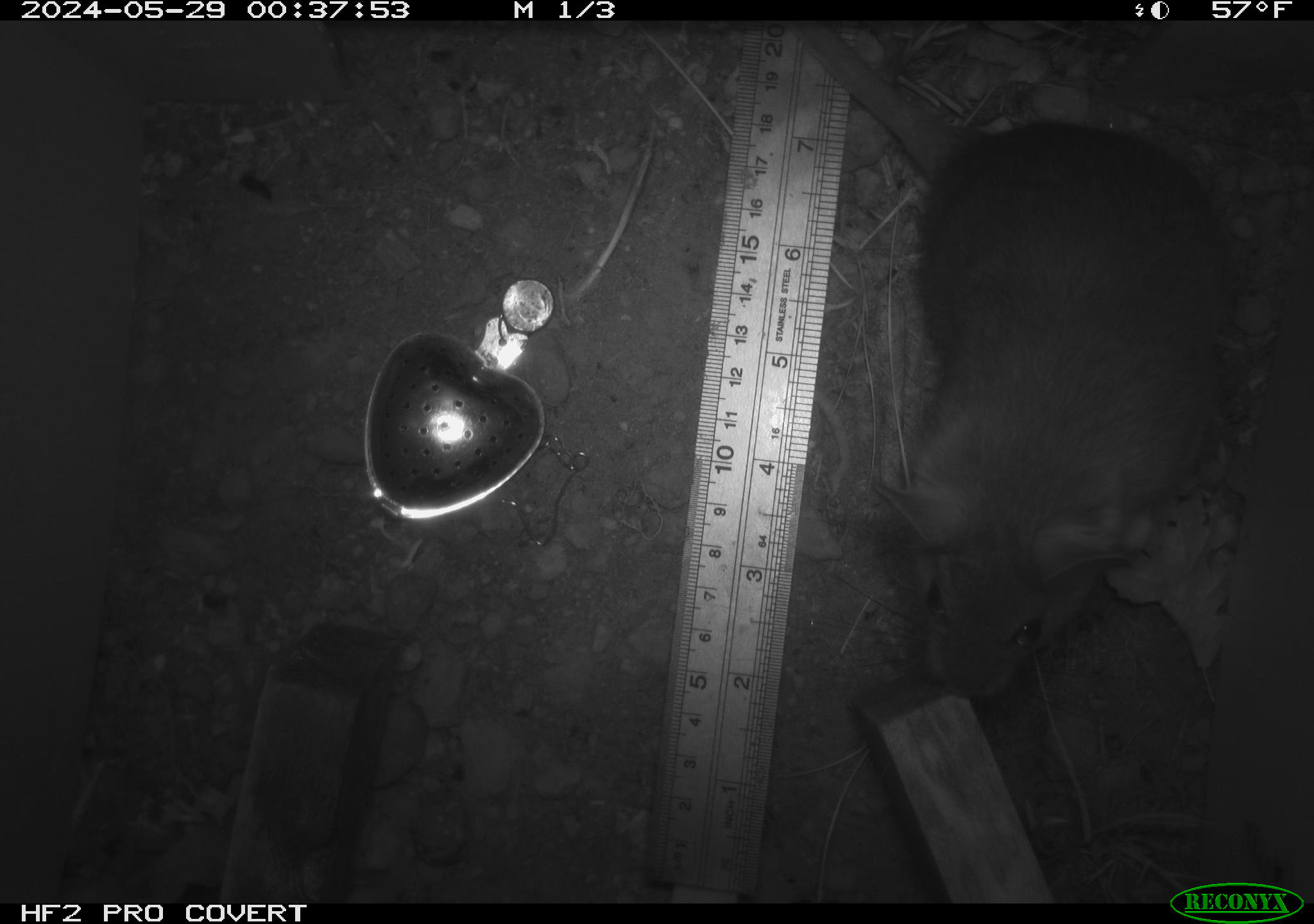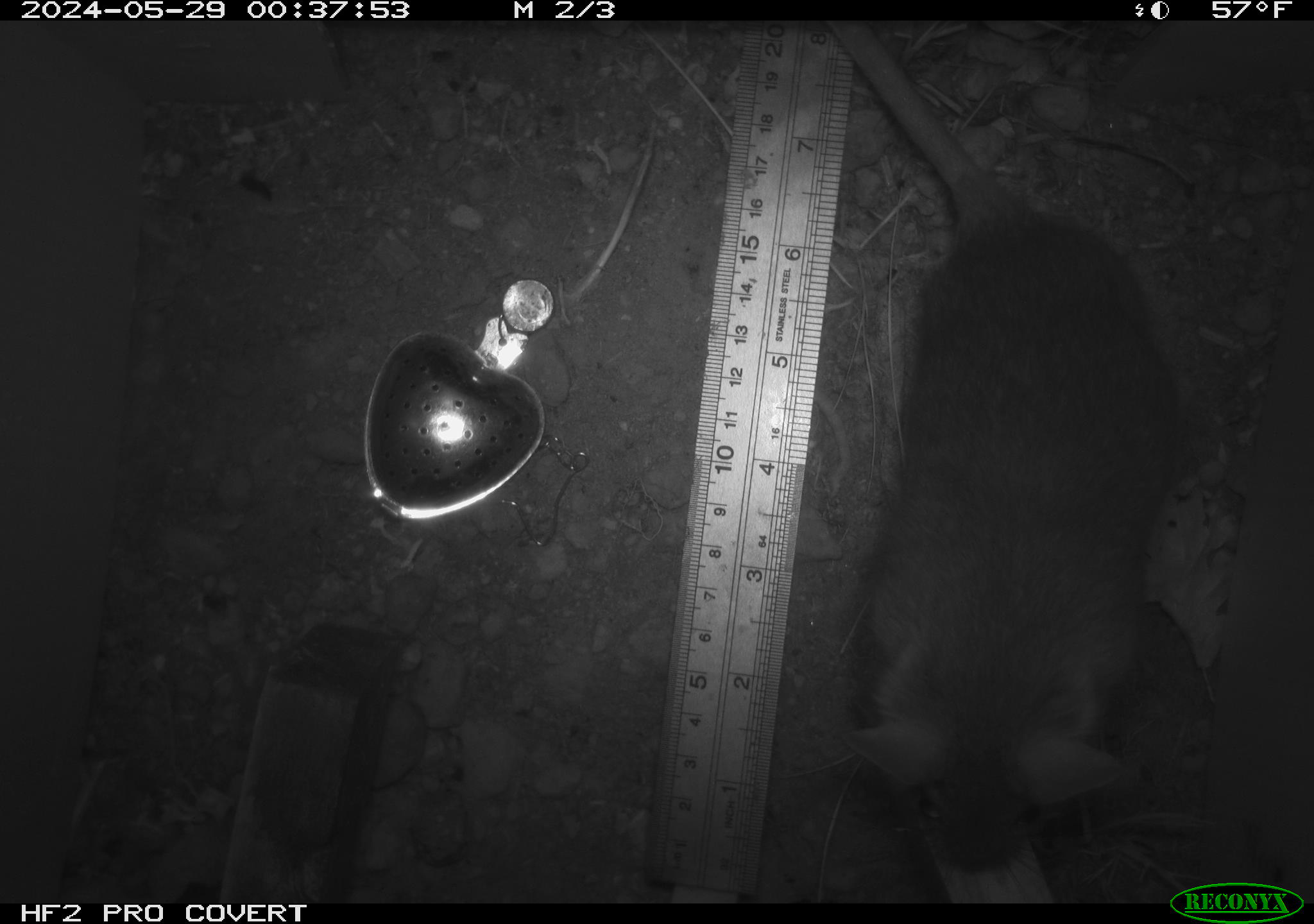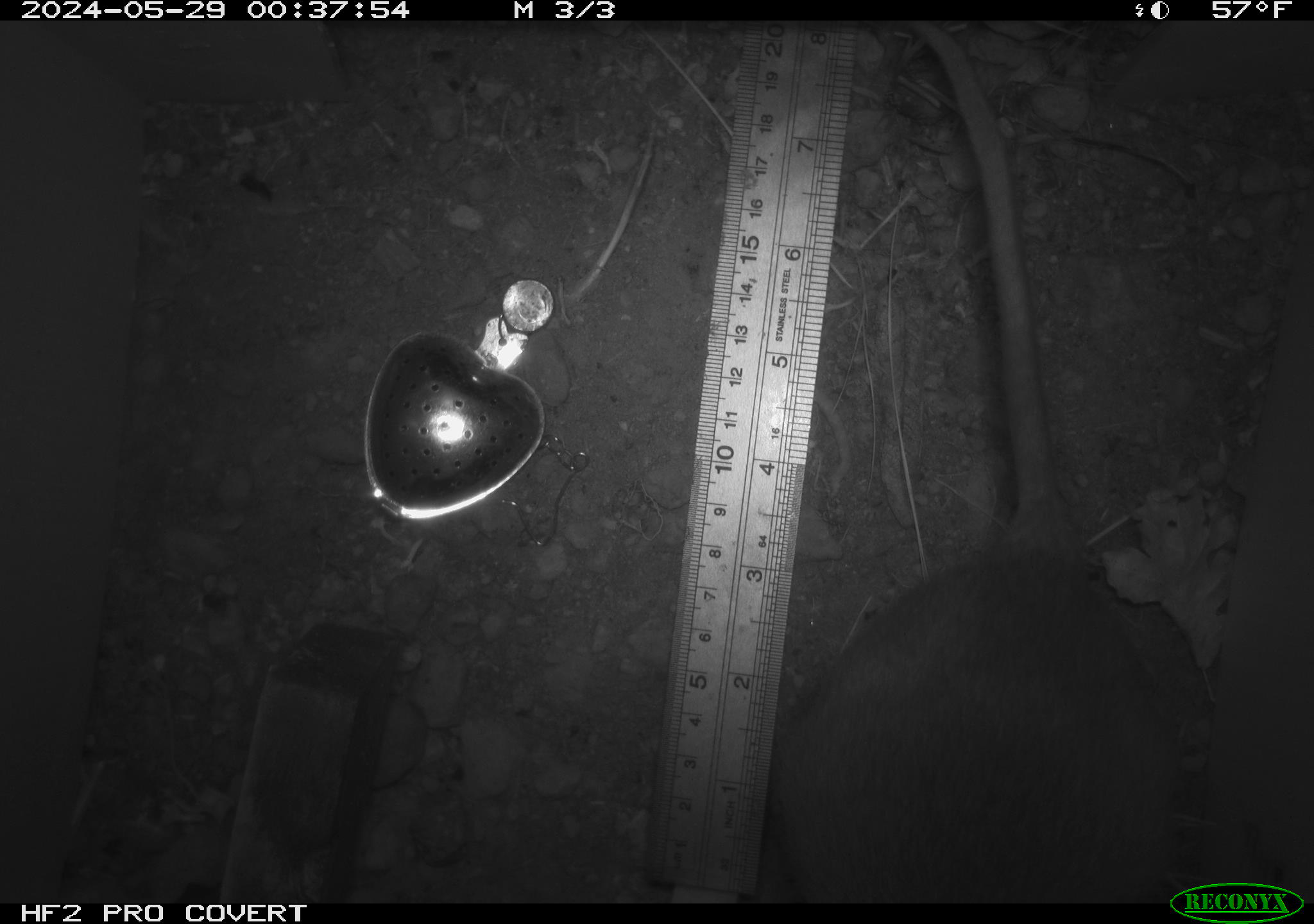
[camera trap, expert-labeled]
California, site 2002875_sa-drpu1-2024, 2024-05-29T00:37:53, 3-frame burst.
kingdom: Animalia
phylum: Chordata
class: Mammalia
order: Rodentia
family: Cricetidae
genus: Neotoma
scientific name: Neotoma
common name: pack rat or woodrat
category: neotoma species